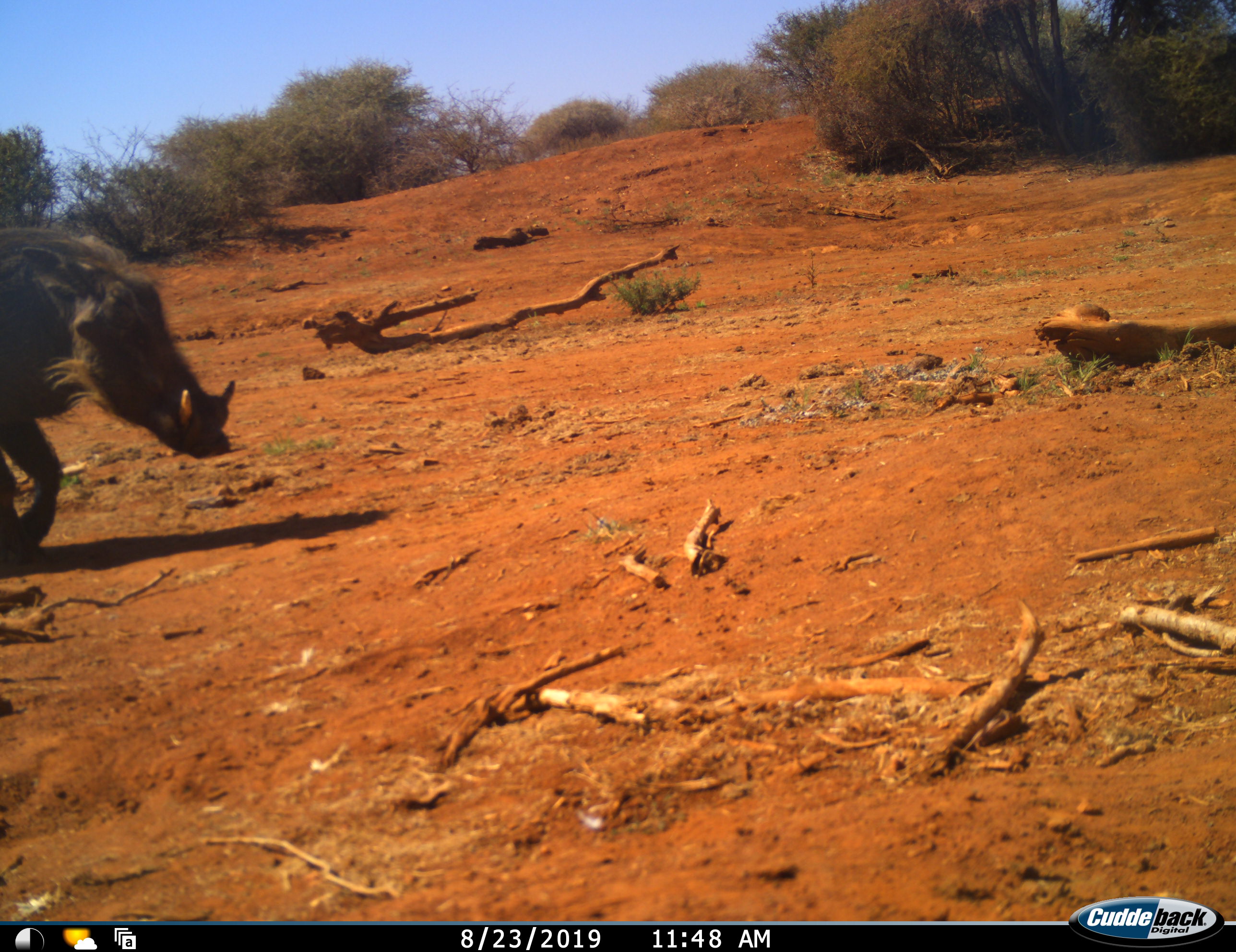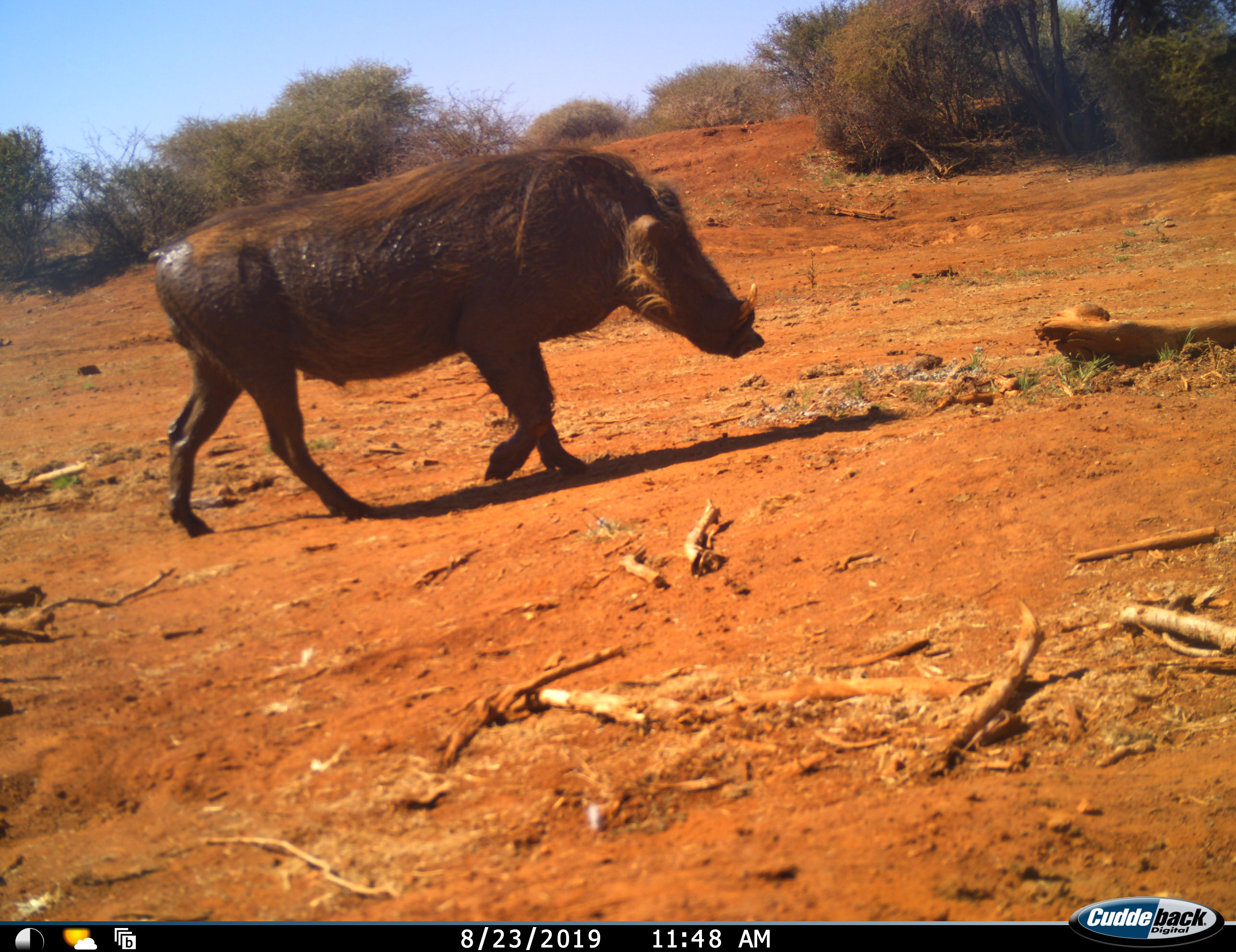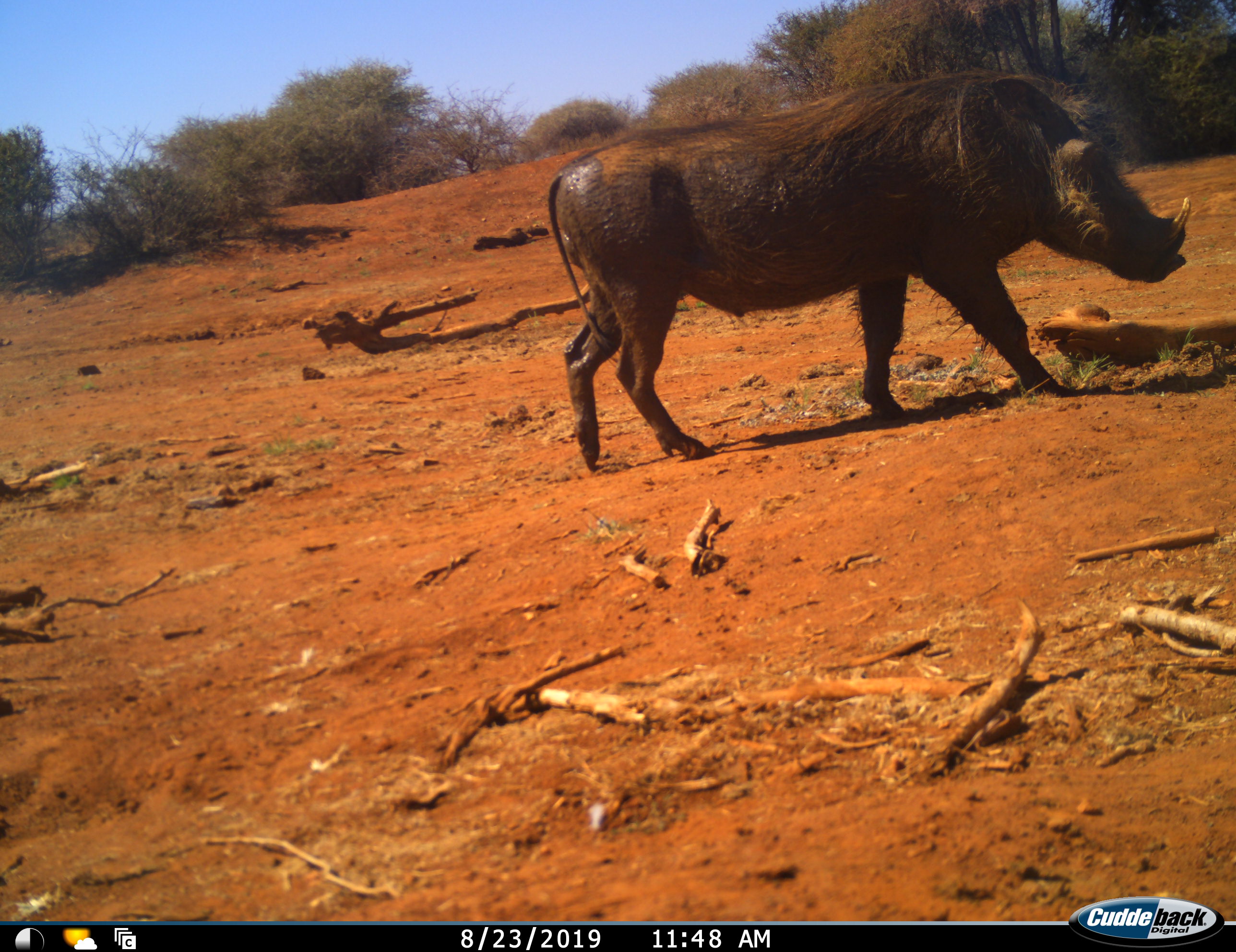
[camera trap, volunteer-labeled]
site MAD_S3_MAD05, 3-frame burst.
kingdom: Animalia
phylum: Chordata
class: Mammalia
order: Artiodactyla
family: Suidae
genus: Phacochoerus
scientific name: Phacochoerus africanus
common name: warthog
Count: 1.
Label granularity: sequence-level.